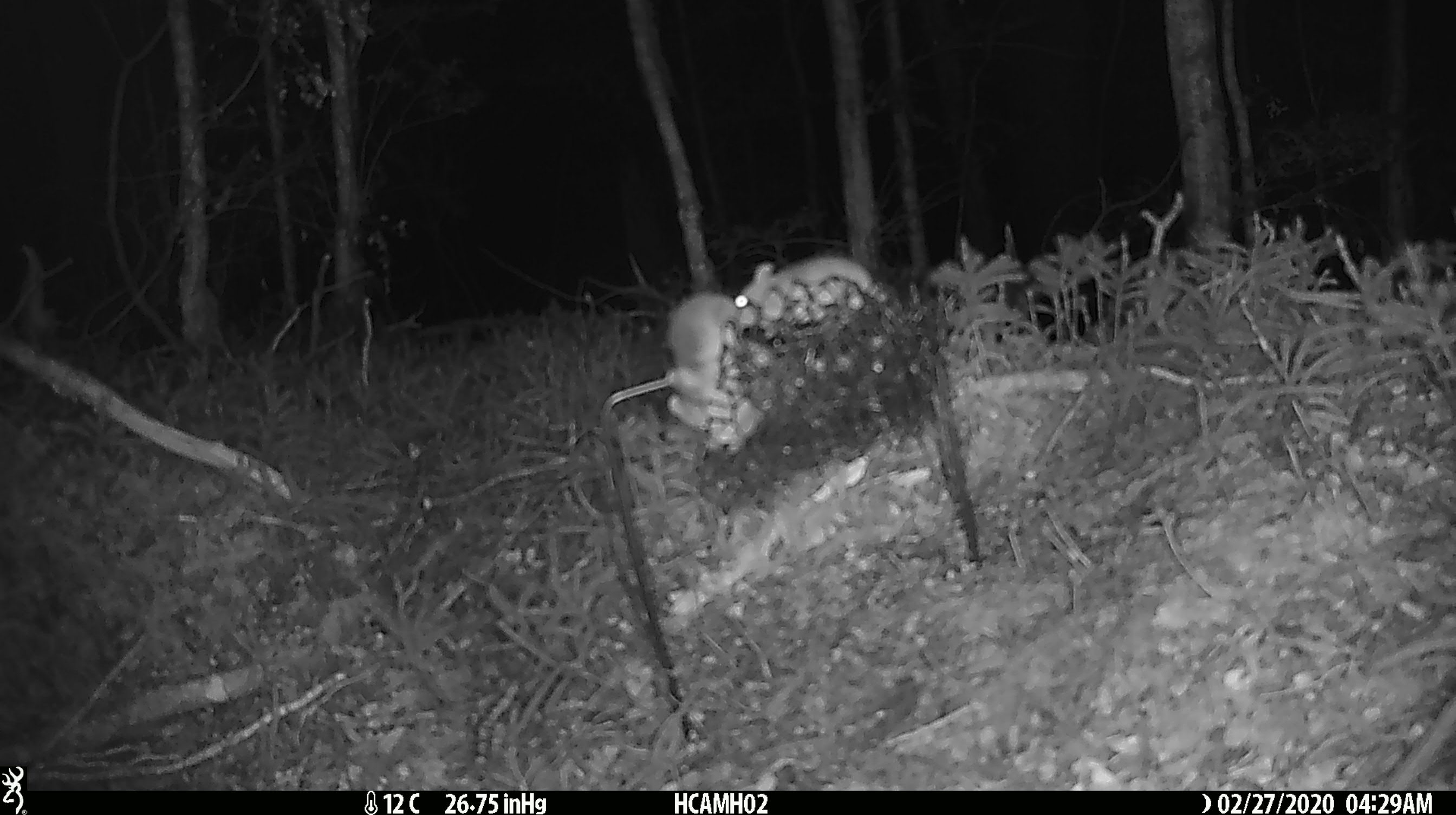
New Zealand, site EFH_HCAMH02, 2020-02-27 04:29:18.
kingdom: Animalia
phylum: Chordata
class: Mammalia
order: Rodentia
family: Muridae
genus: Mus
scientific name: Mus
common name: mouse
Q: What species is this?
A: Mouse (Mus).